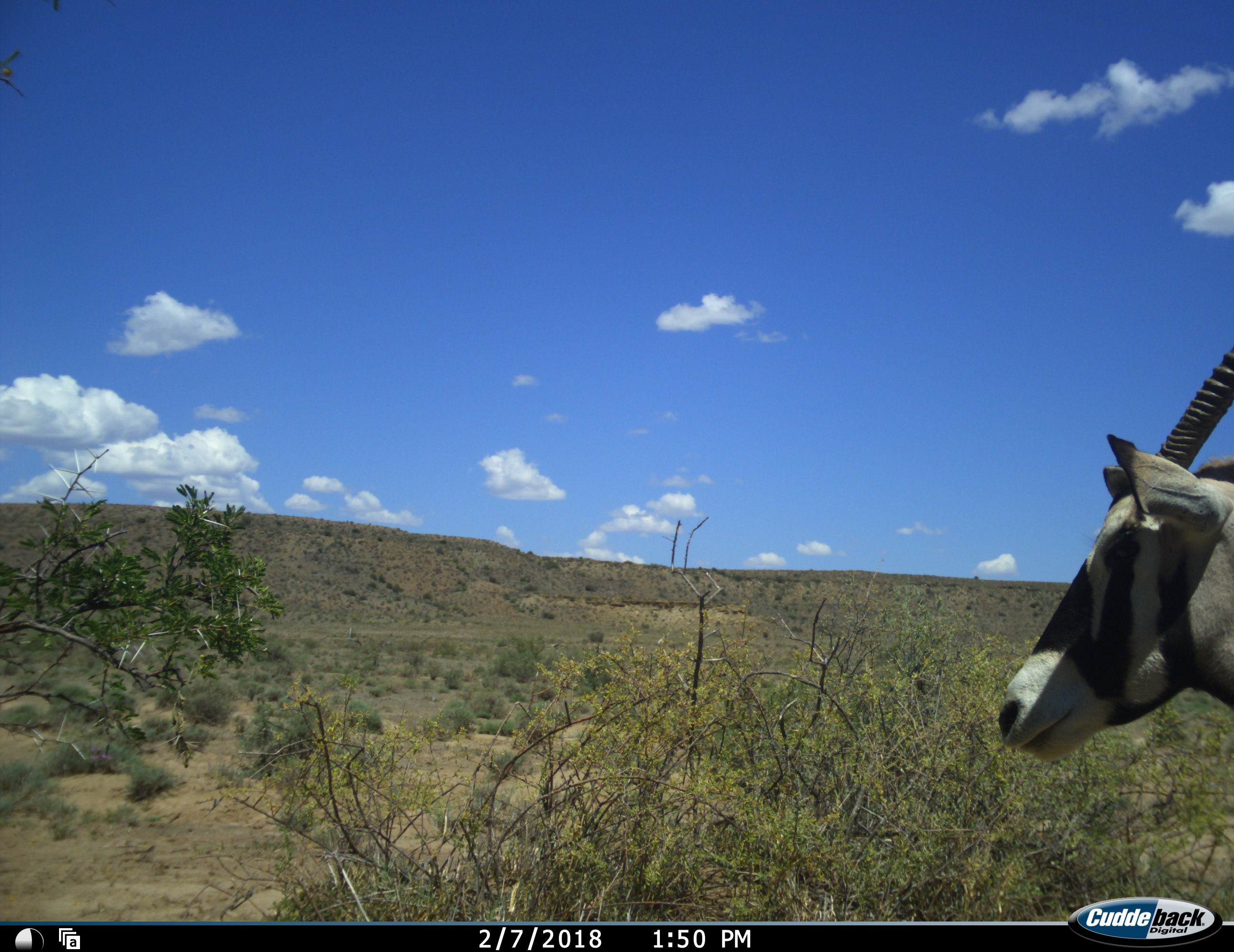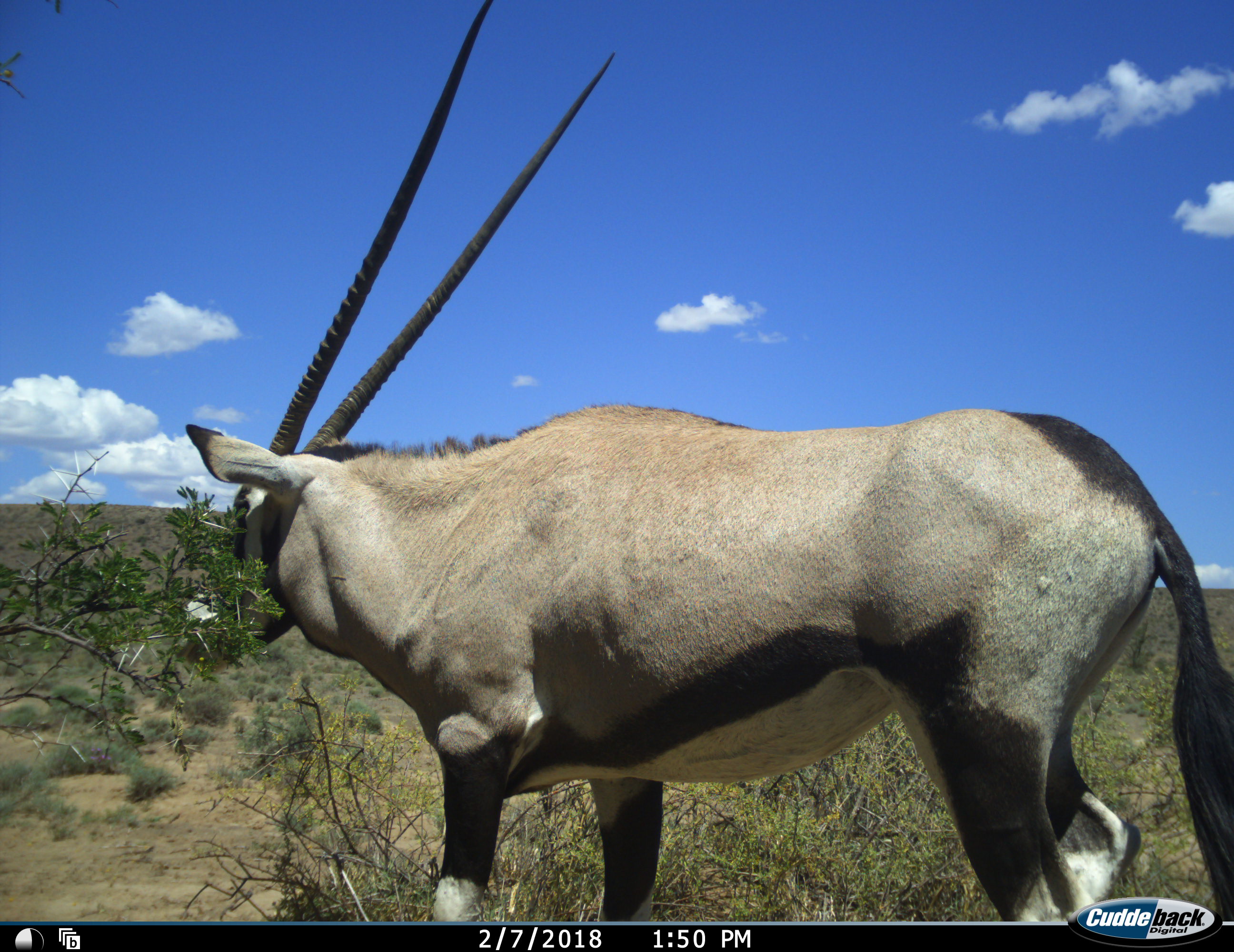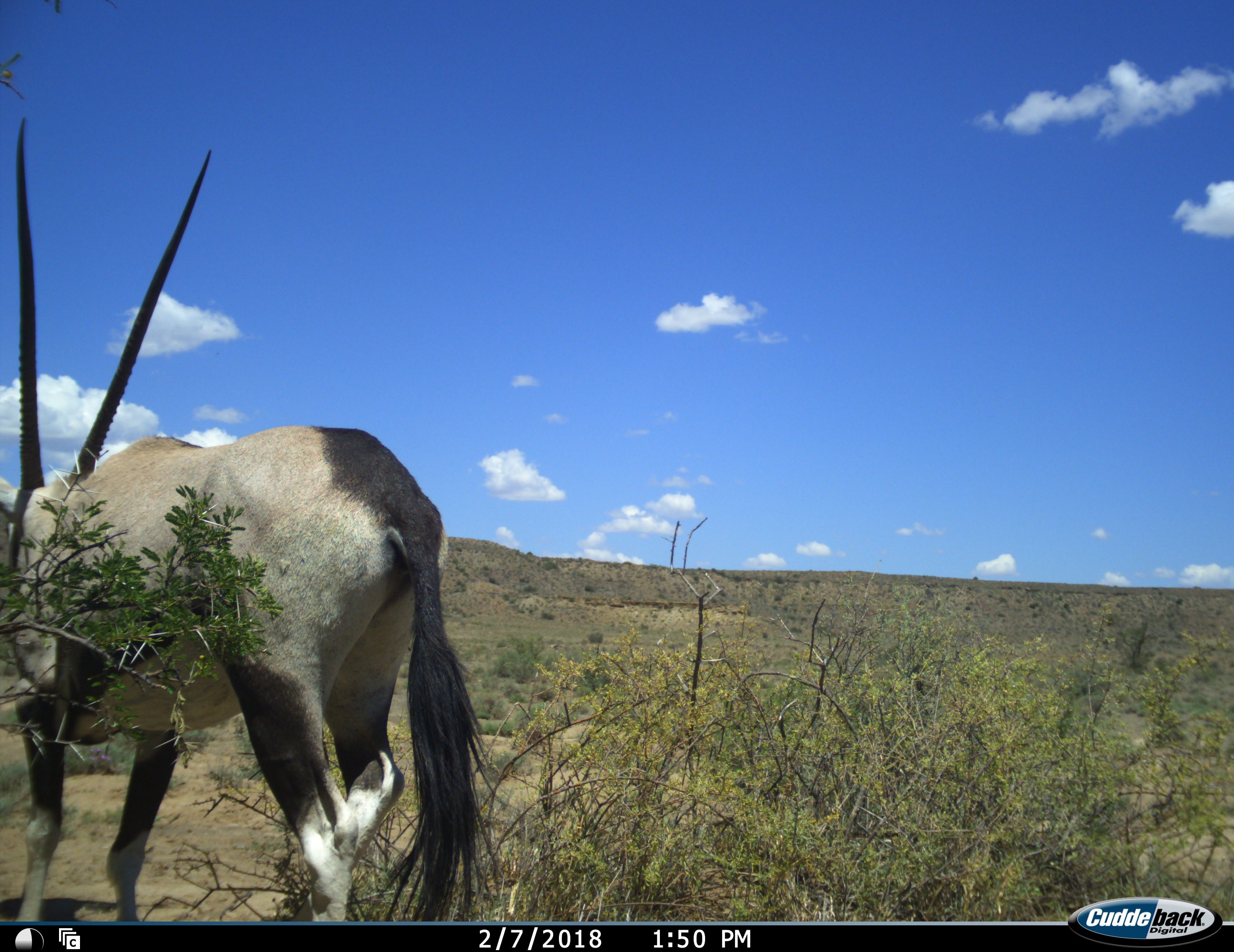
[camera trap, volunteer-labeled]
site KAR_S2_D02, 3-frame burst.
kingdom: Animalia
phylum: Chordata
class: Mammalia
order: Artiodactyla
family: Bovidae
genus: Oryx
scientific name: Oryx gazella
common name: gemsbok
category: oryx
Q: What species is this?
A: Oryx (gemsbok) (Oryx gazella).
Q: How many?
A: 1.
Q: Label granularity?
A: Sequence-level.